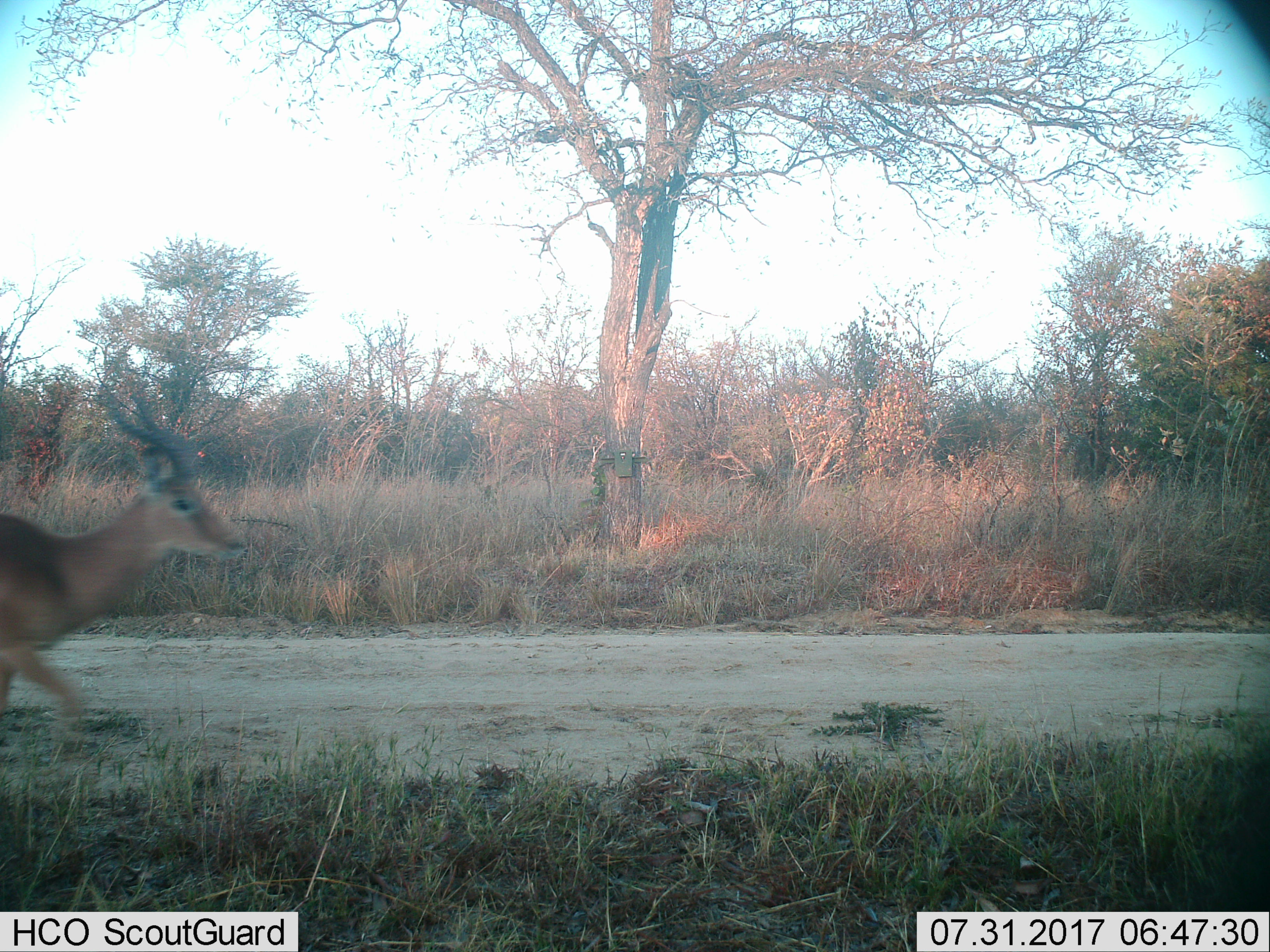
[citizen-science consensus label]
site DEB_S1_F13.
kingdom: Animalia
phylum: Chordata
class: Mammalia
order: Artiodactyla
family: Bovidae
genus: Aepyceros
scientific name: Aepyceros melampus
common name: impala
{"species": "impala (Aepyceros melampus)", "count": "1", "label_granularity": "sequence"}